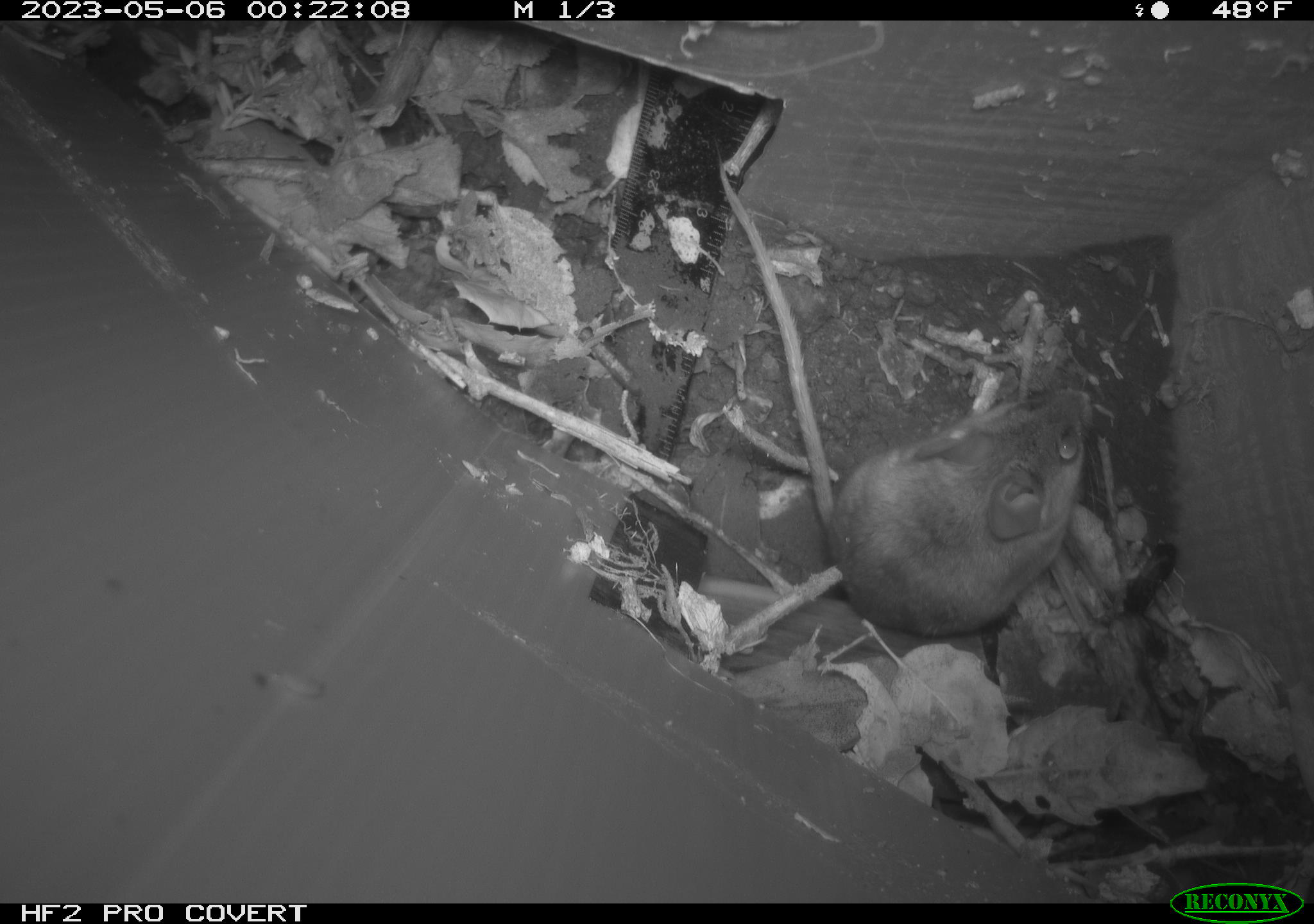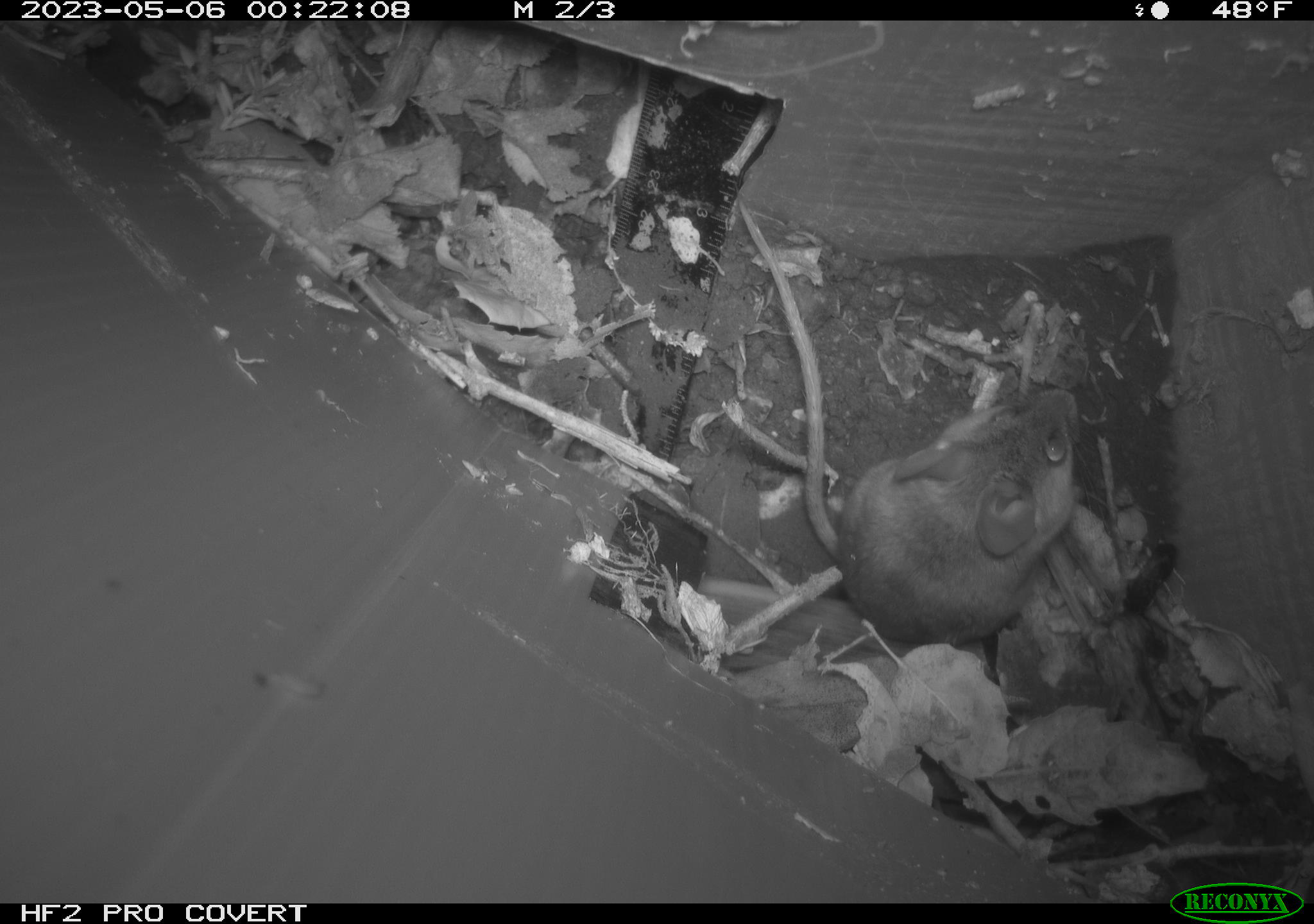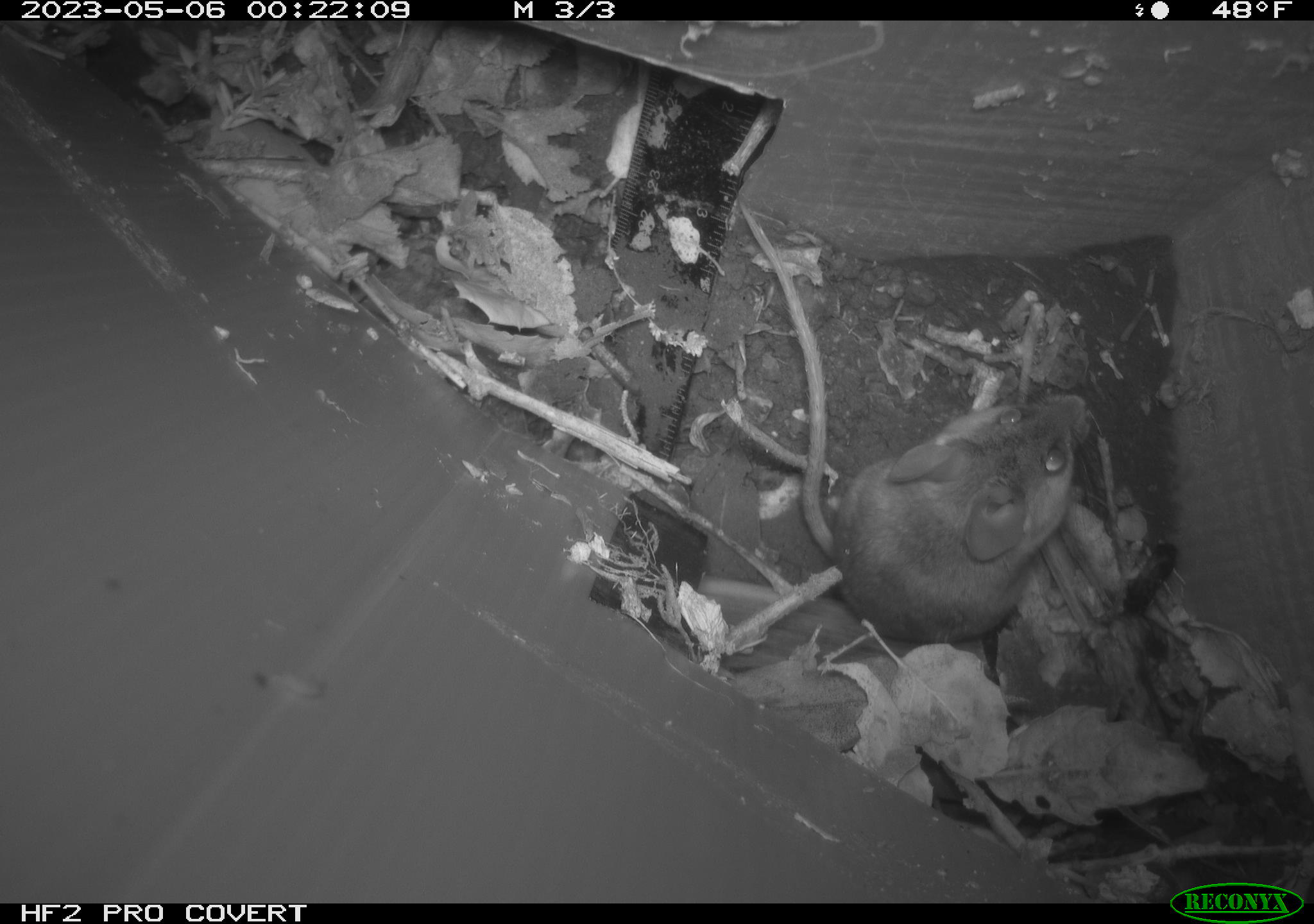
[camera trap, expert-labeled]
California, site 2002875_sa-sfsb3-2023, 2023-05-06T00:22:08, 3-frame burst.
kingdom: Animalia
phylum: Chordata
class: Mammalia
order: Rodentia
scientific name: Rodentia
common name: mouse species